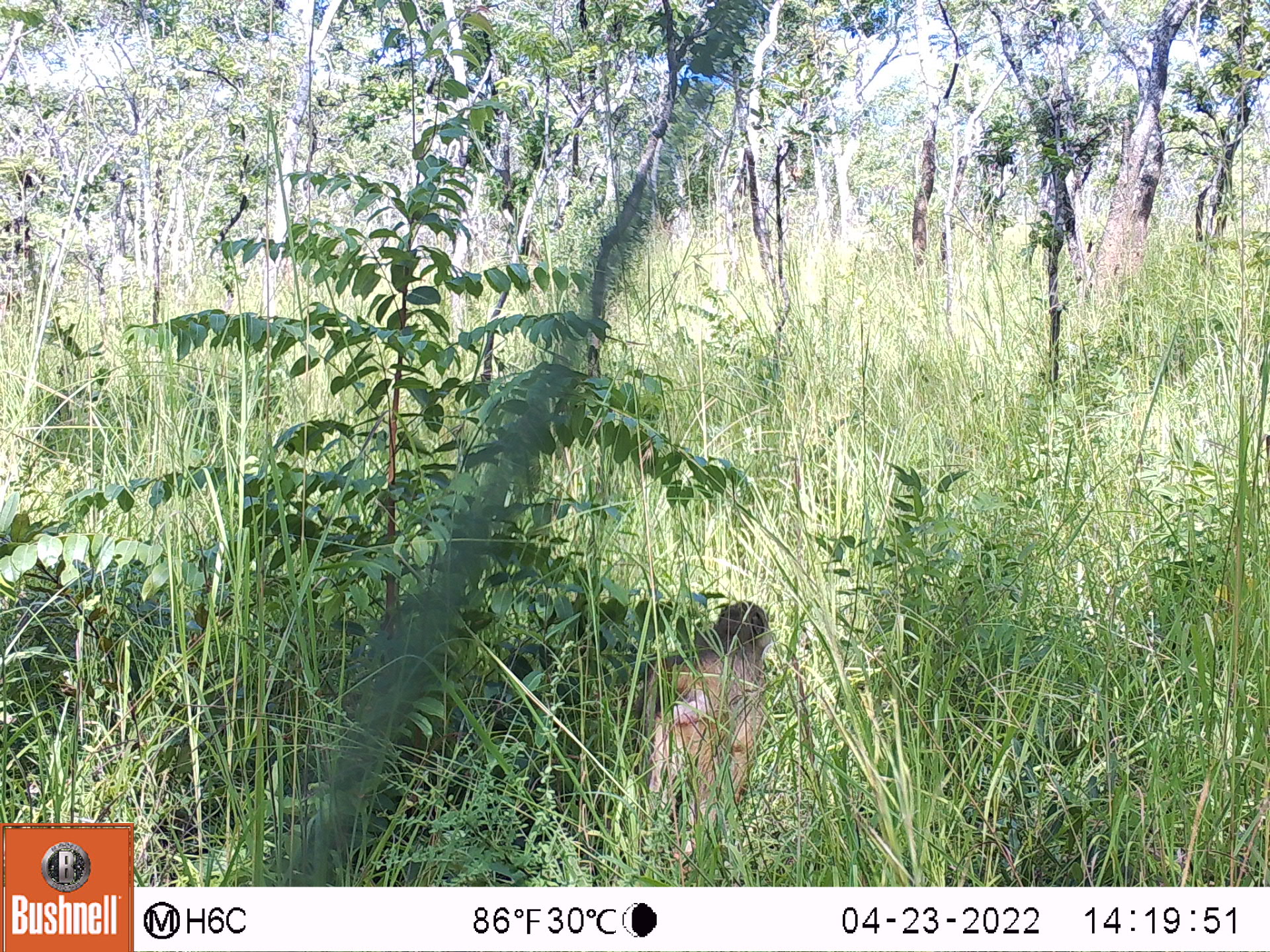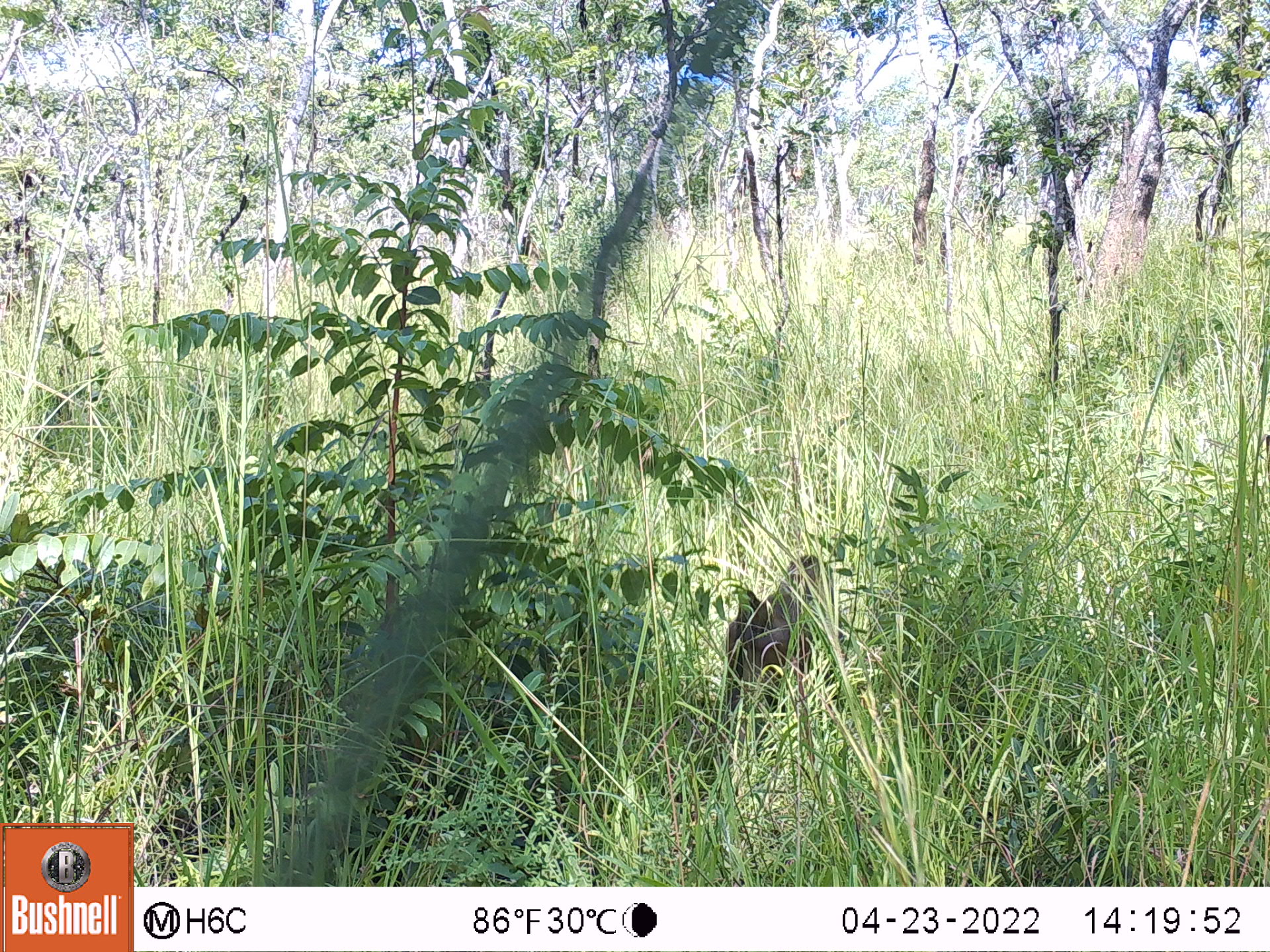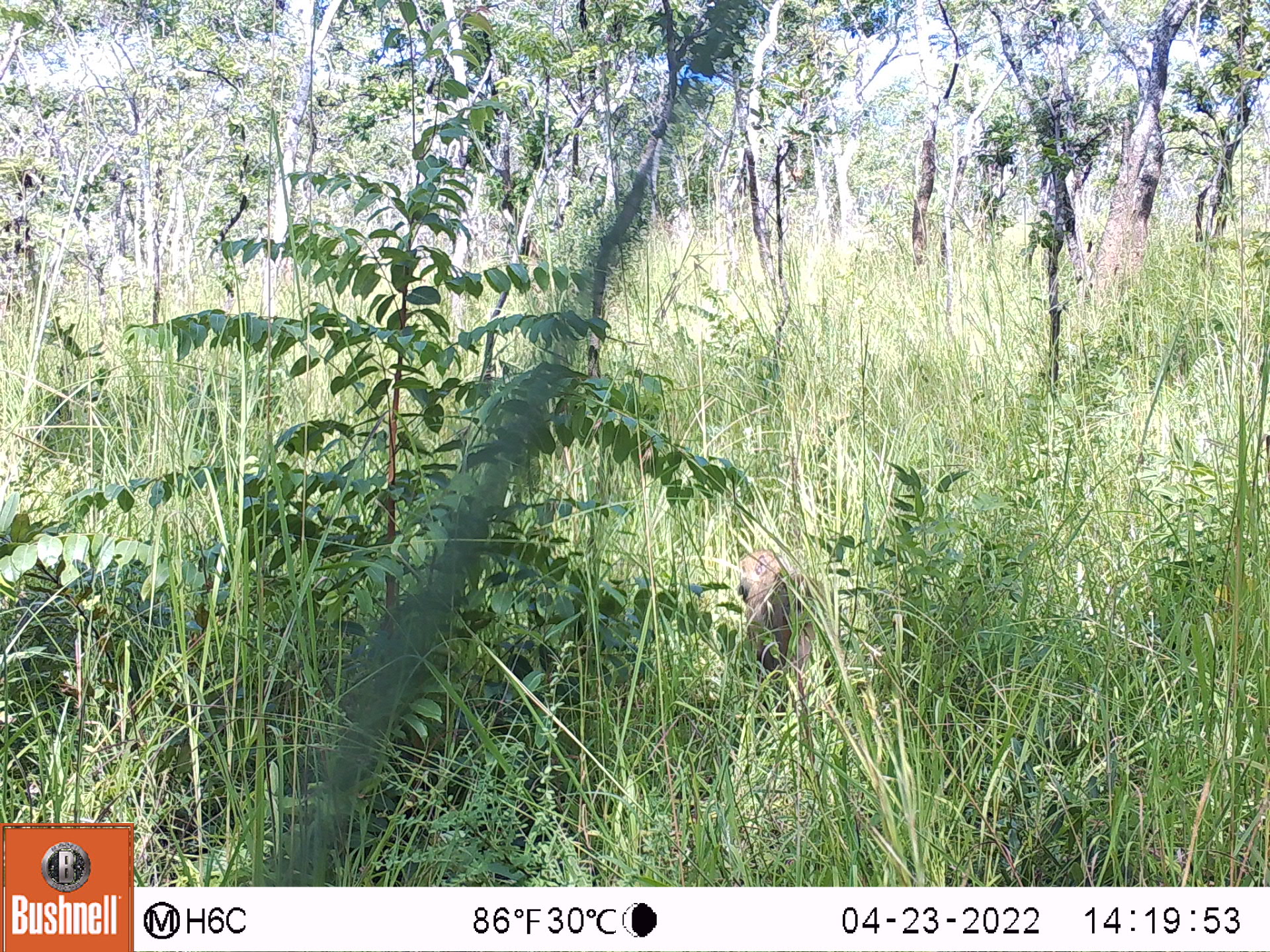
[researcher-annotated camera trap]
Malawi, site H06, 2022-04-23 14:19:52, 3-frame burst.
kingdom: Animalia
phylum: Chordata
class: Mammalia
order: Primates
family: Cercopithecidae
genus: Papio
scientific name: Papio cynocephalus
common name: yellow baboon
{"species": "yellow baboon (Papio cynocephalus)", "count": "1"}